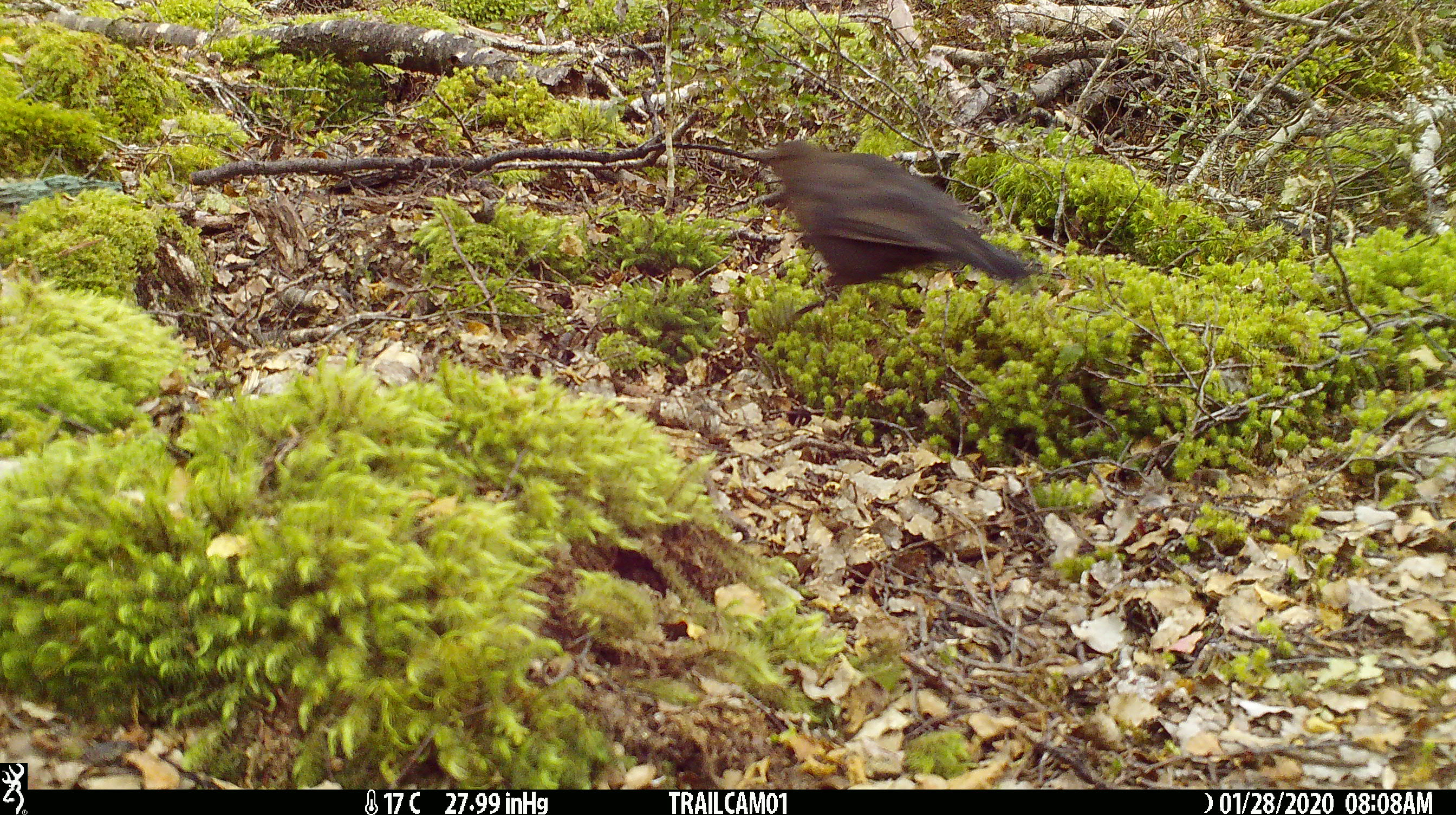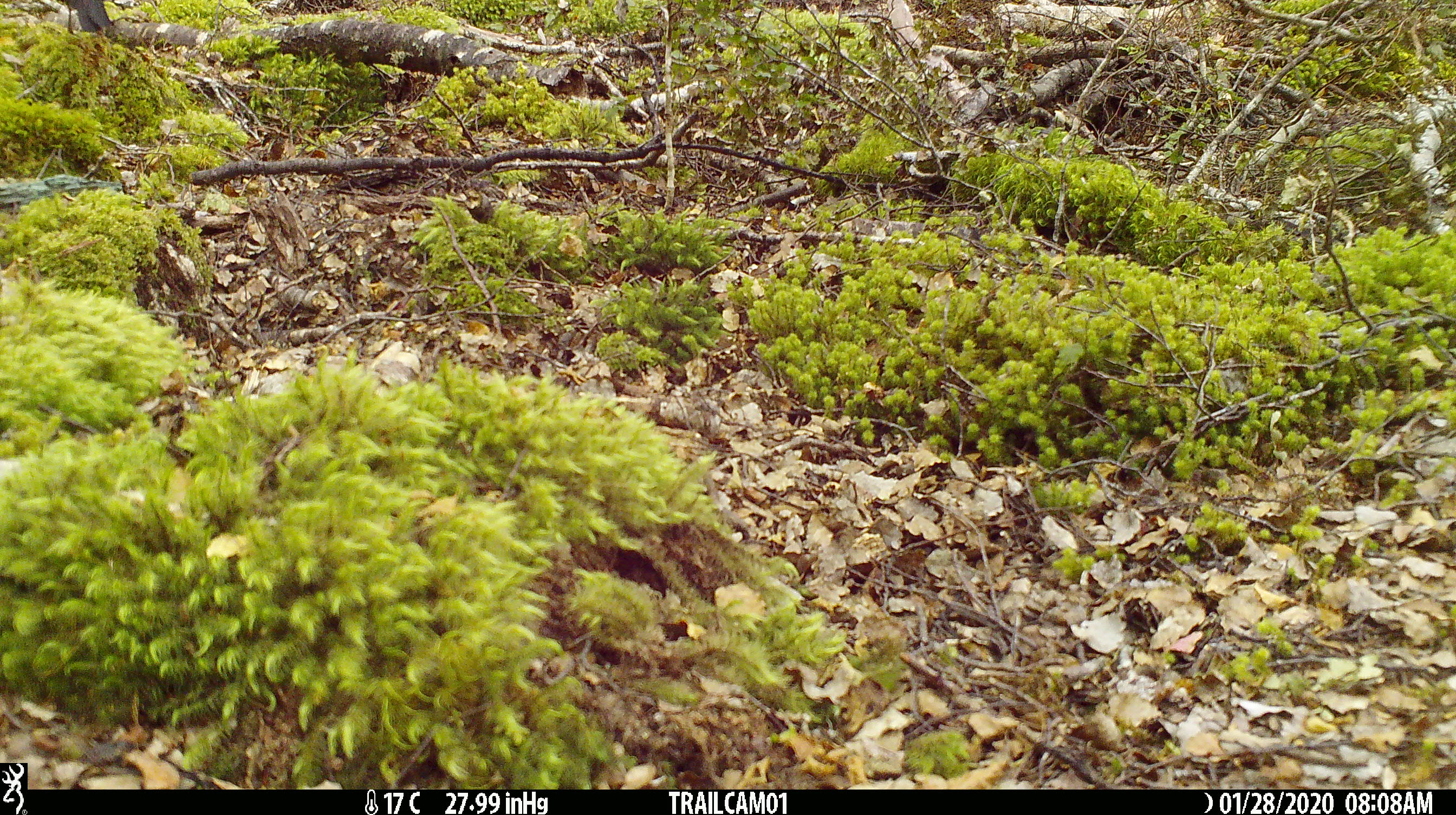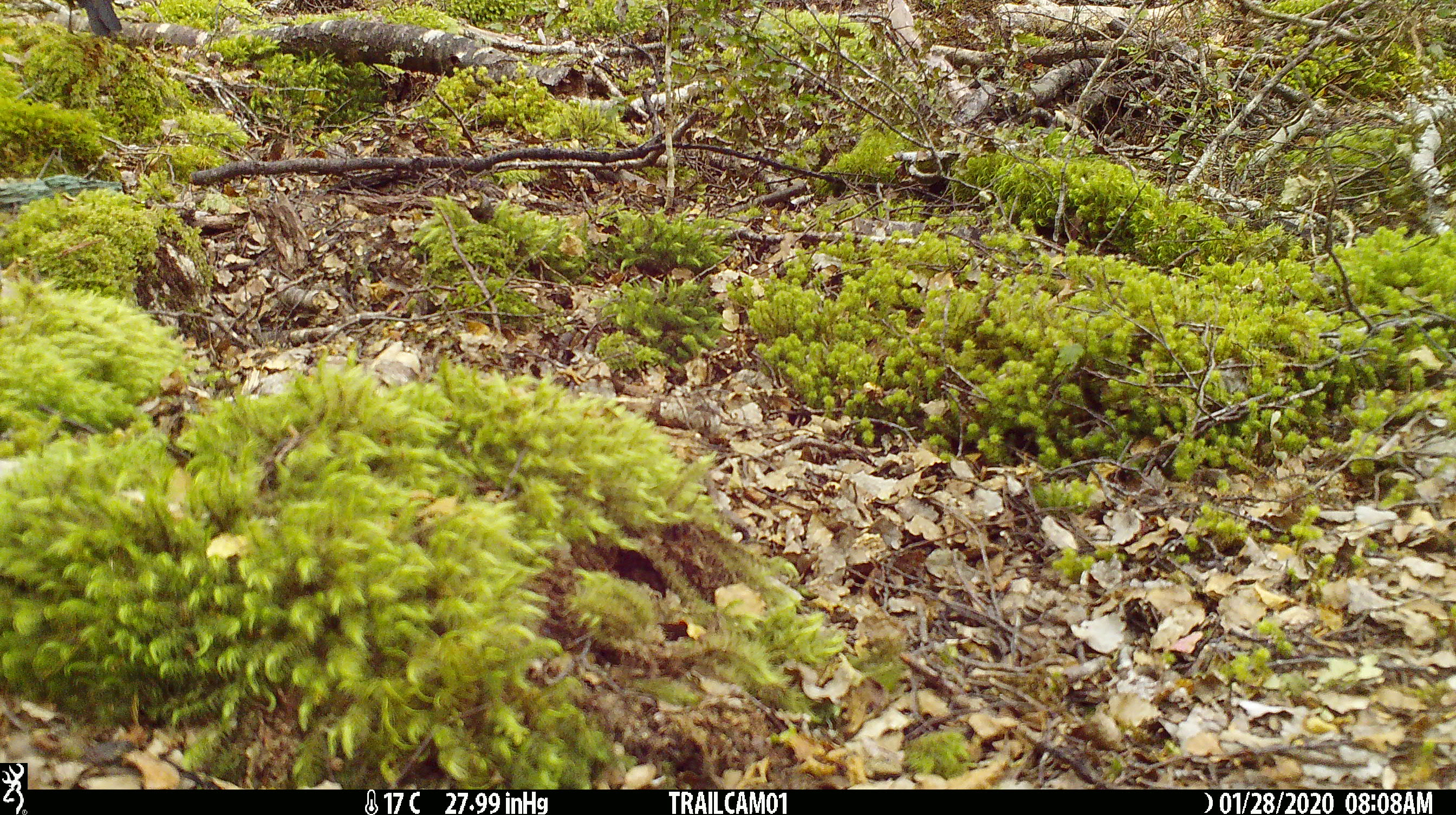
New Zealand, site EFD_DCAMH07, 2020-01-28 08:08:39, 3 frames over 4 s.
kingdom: Animalia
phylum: Chordata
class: Aves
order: Passeriformes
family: Turdidae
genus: Turdus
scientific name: Turdus merula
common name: eurasian blackbird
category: blackbird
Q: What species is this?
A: Blackbird (eurasian blackbird) (Turdus merula).